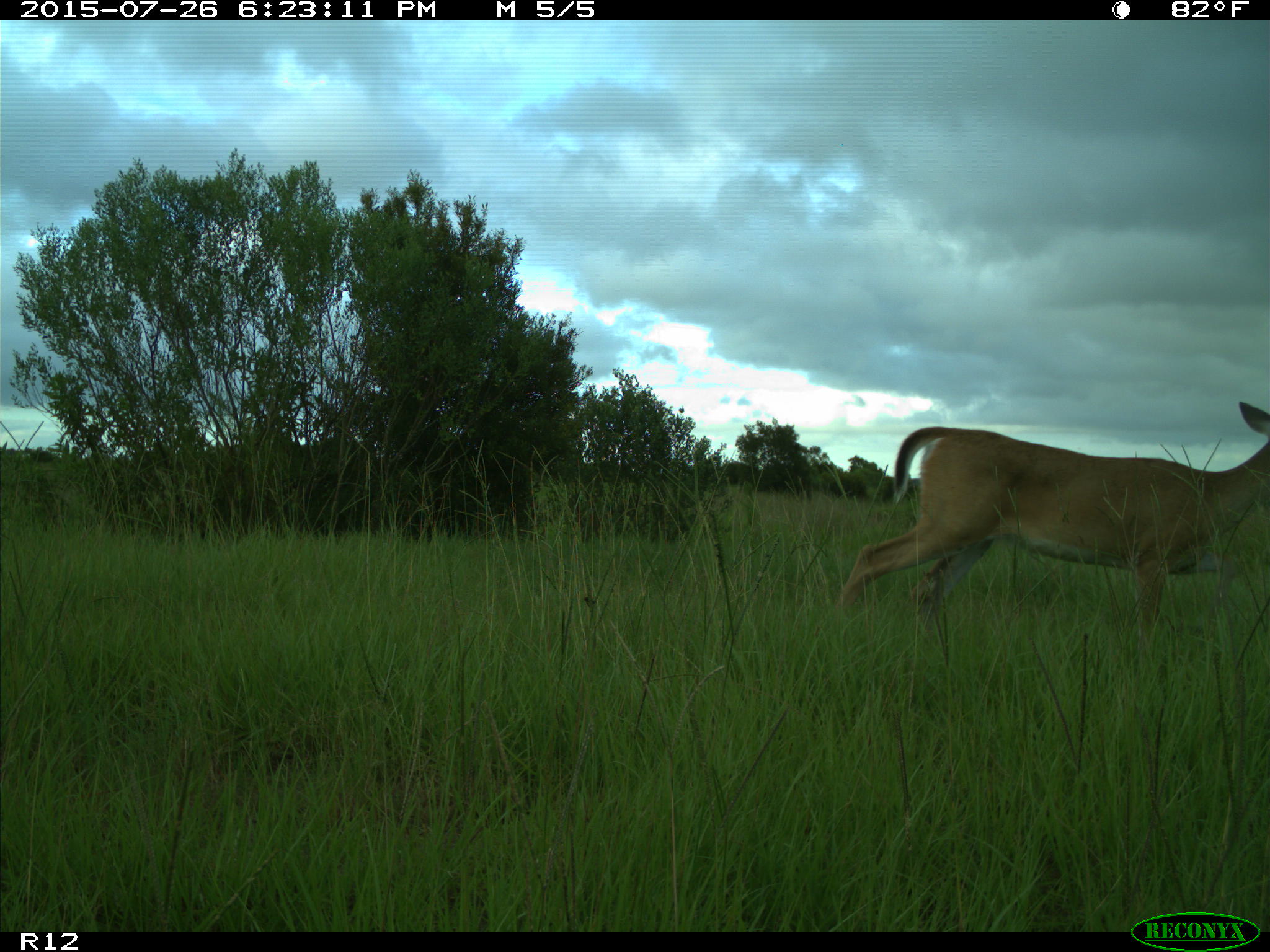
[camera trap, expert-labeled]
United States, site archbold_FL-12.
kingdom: Animalia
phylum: Chordata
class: Mammalia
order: Artiodactyla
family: Cervidae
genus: Odocoileus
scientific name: Odocoileus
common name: deer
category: unidentified deer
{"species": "unidentified deer (deer) (Odocoileus)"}